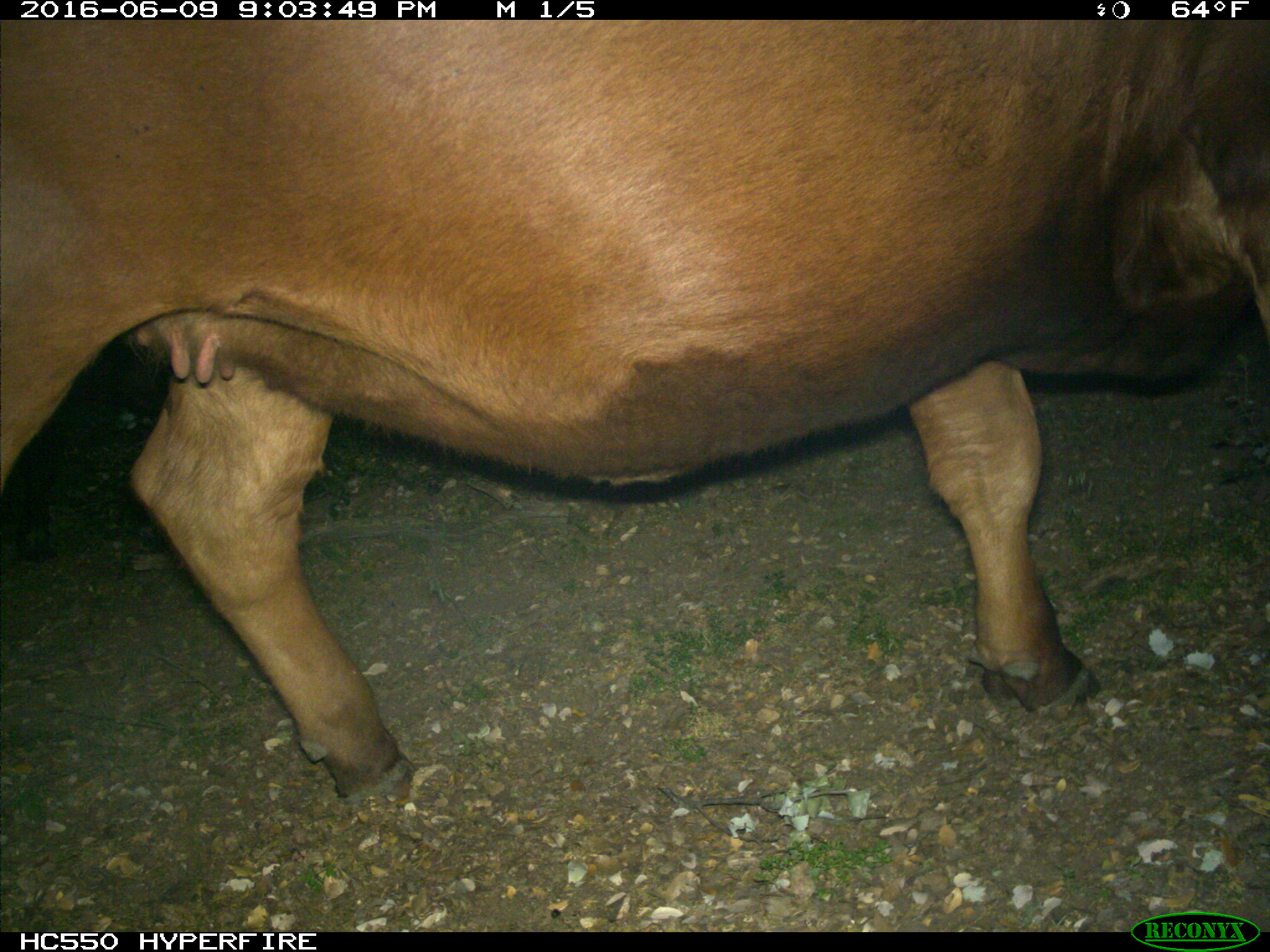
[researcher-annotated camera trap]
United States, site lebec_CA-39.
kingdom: Animalia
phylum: Chordata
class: Mammalia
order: Artiodactyla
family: Bovidae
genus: Bos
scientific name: Bos taurus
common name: domestic cow